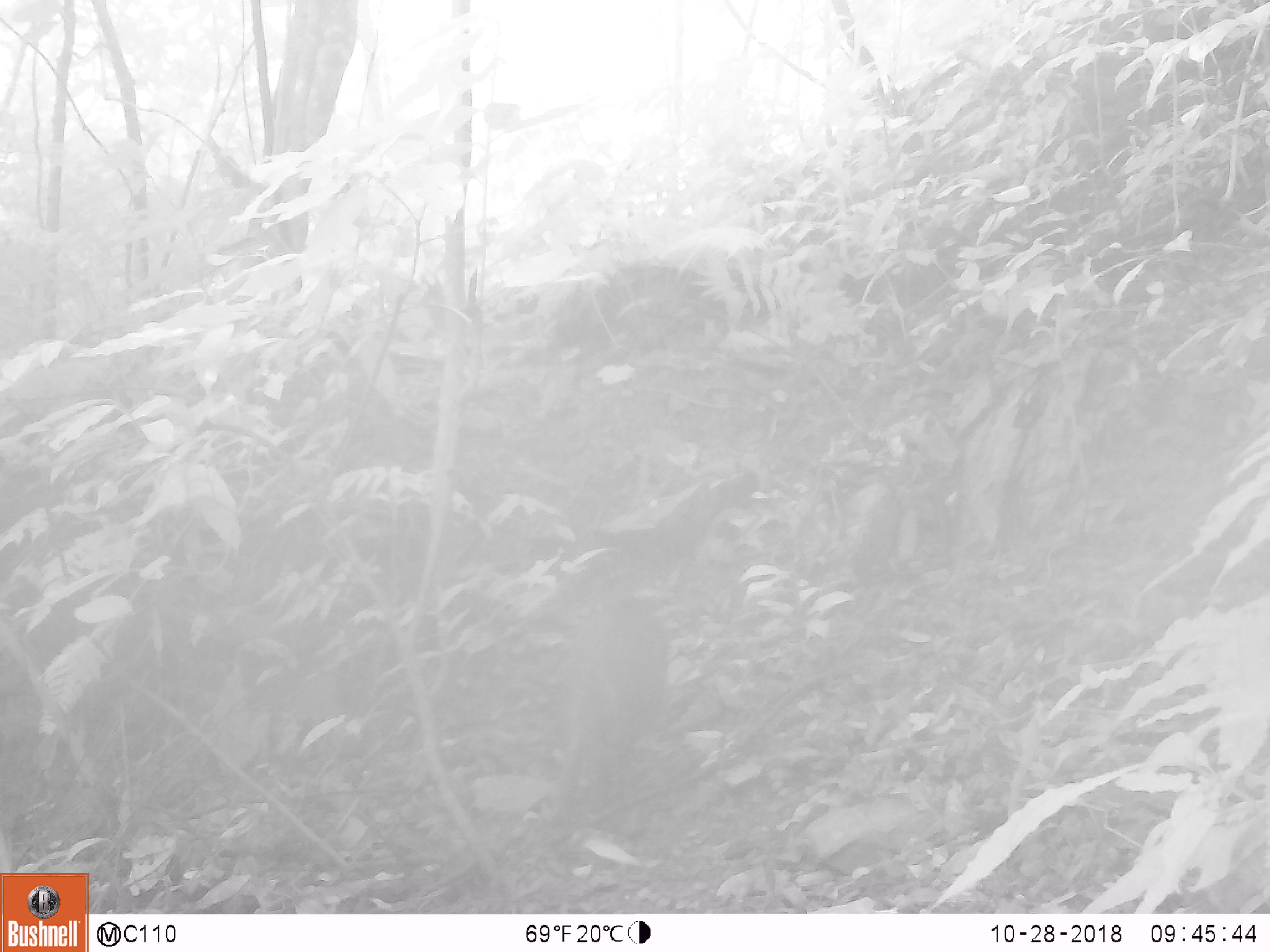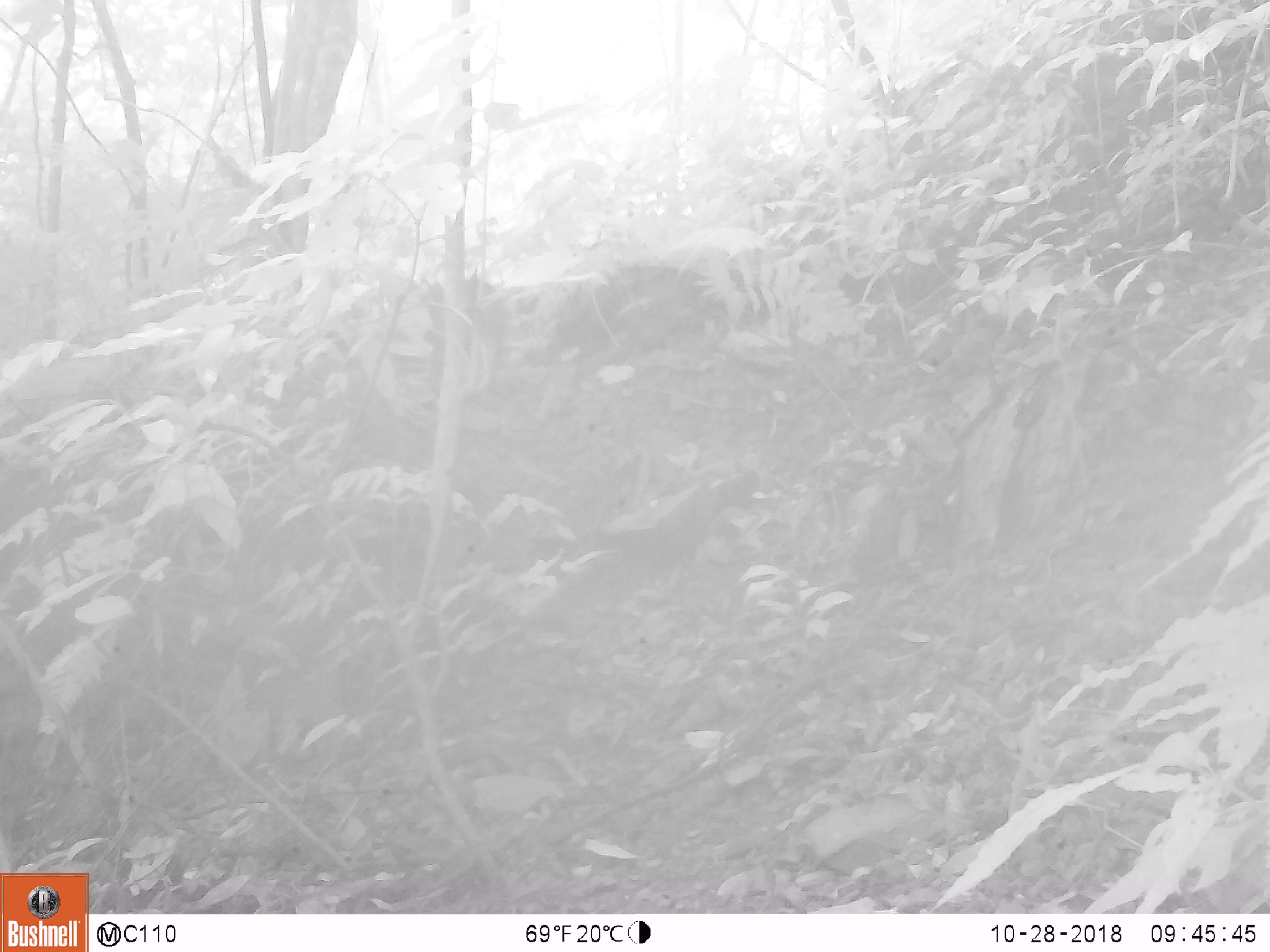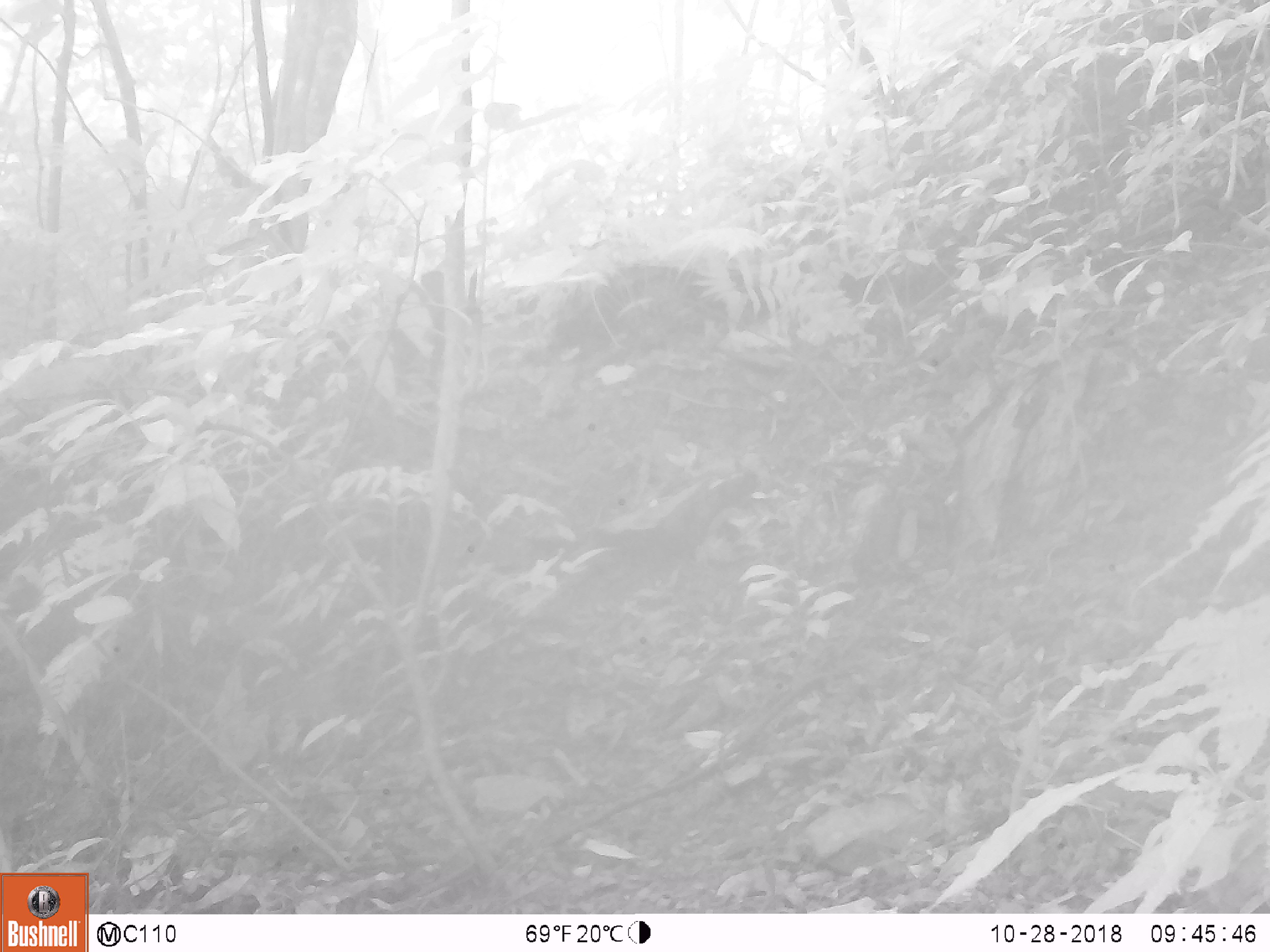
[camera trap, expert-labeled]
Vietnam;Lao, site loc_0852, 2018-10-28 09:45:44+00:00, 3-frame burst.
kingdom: Animalia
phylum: Chordata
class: Mammalia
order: Artiodactyla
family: Suidae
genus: Sus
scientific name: Sus scrofa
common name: eurasian wild pig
Eurasian wild pig (Sus scrofa). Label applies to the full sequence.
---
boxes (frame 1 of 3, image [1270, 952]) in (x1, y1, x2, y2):
eurasian wild pig: (554, 611, 668, 830)